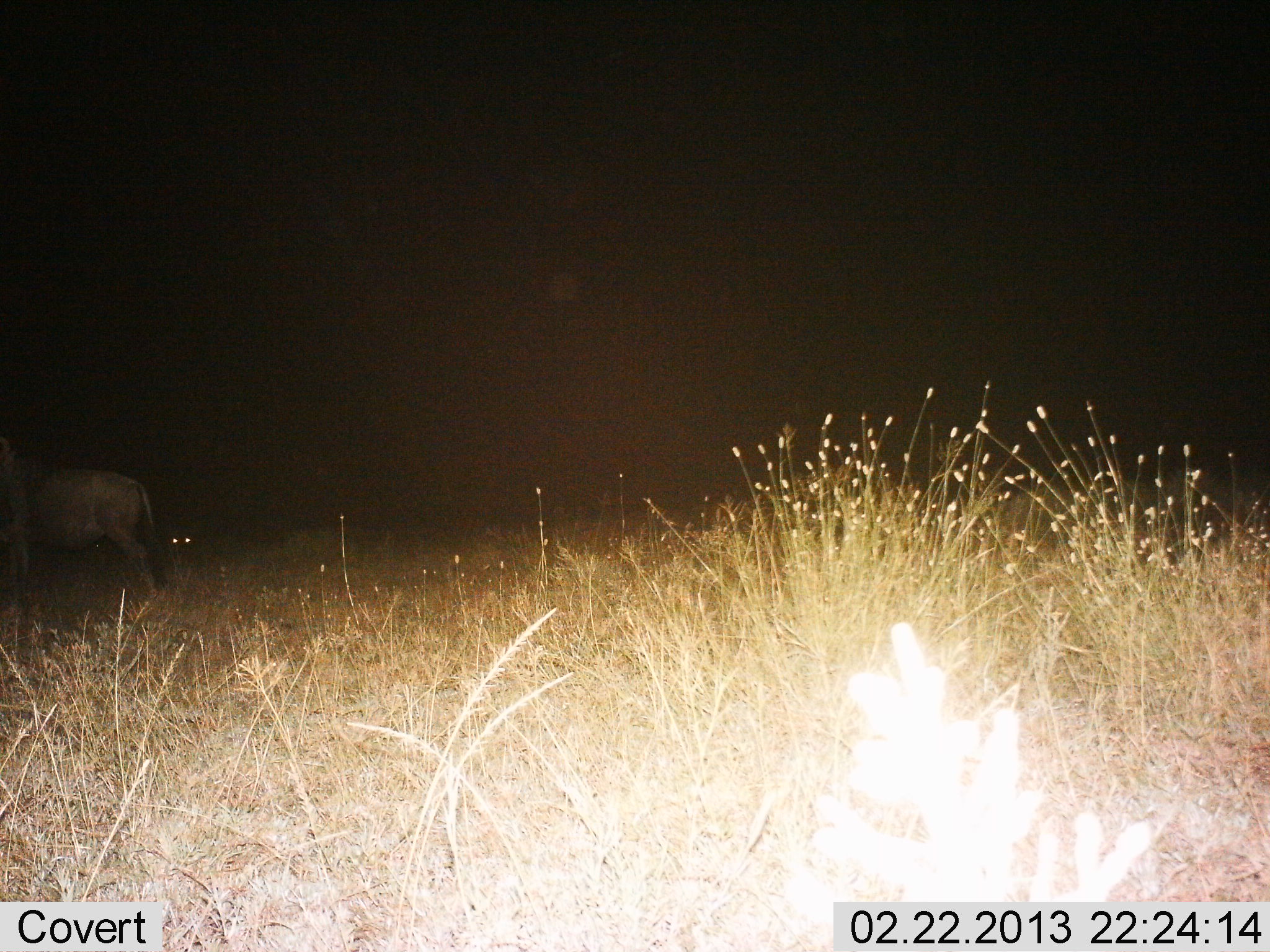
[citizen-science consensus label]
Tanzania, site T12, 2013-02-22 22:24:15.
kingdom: Animalia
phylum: Chordata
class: Mammalia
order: Artiodactyla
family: Bovidae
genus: Connochaetes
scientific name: Connochaetes taurinus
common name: blue wildebeest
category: wildebeest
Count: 1.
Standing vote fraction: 90%.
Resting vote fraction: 24%.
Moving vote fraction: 10%.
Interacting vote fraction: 0%.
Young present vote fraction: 0%.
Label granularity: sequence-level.